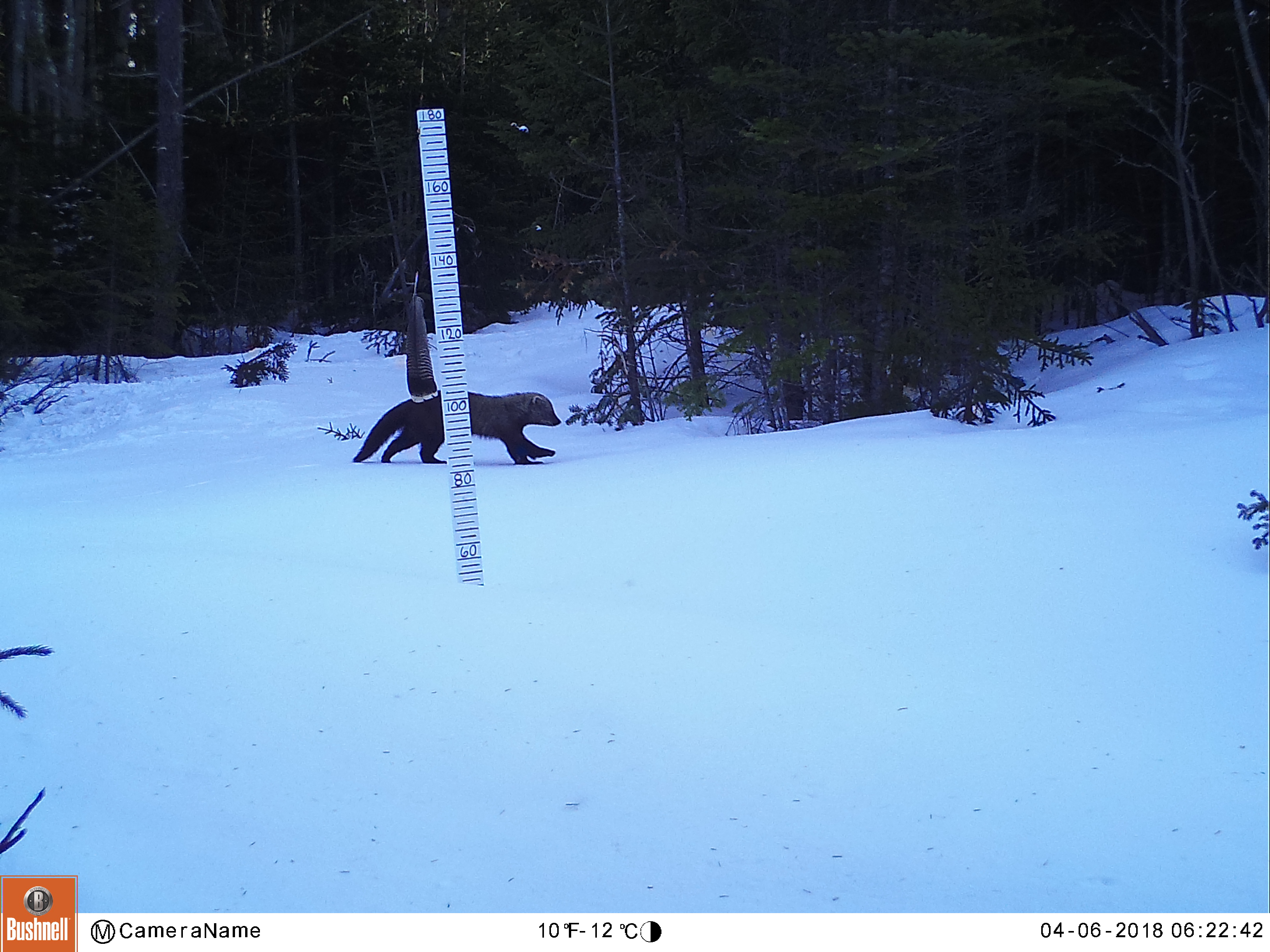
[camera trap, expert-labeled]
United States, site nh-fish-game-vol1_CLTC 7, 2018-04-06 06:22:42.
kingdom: Animalia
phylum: Chordata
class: Mammalia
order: Carnivora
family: Mustelidae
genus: Pekania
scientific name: Pekania pennanti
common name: fisher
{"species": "fisher (Pekania pennanti)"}